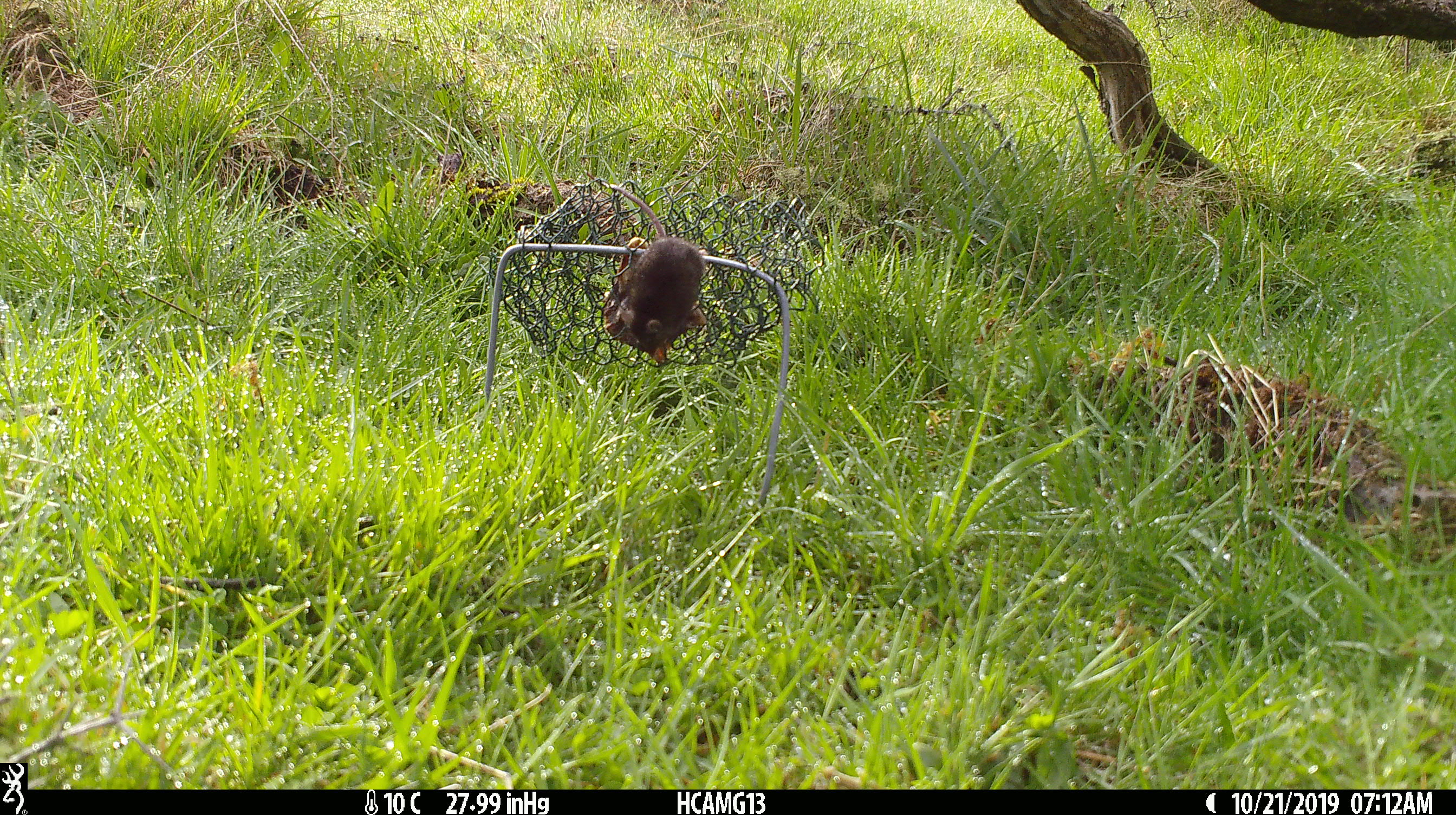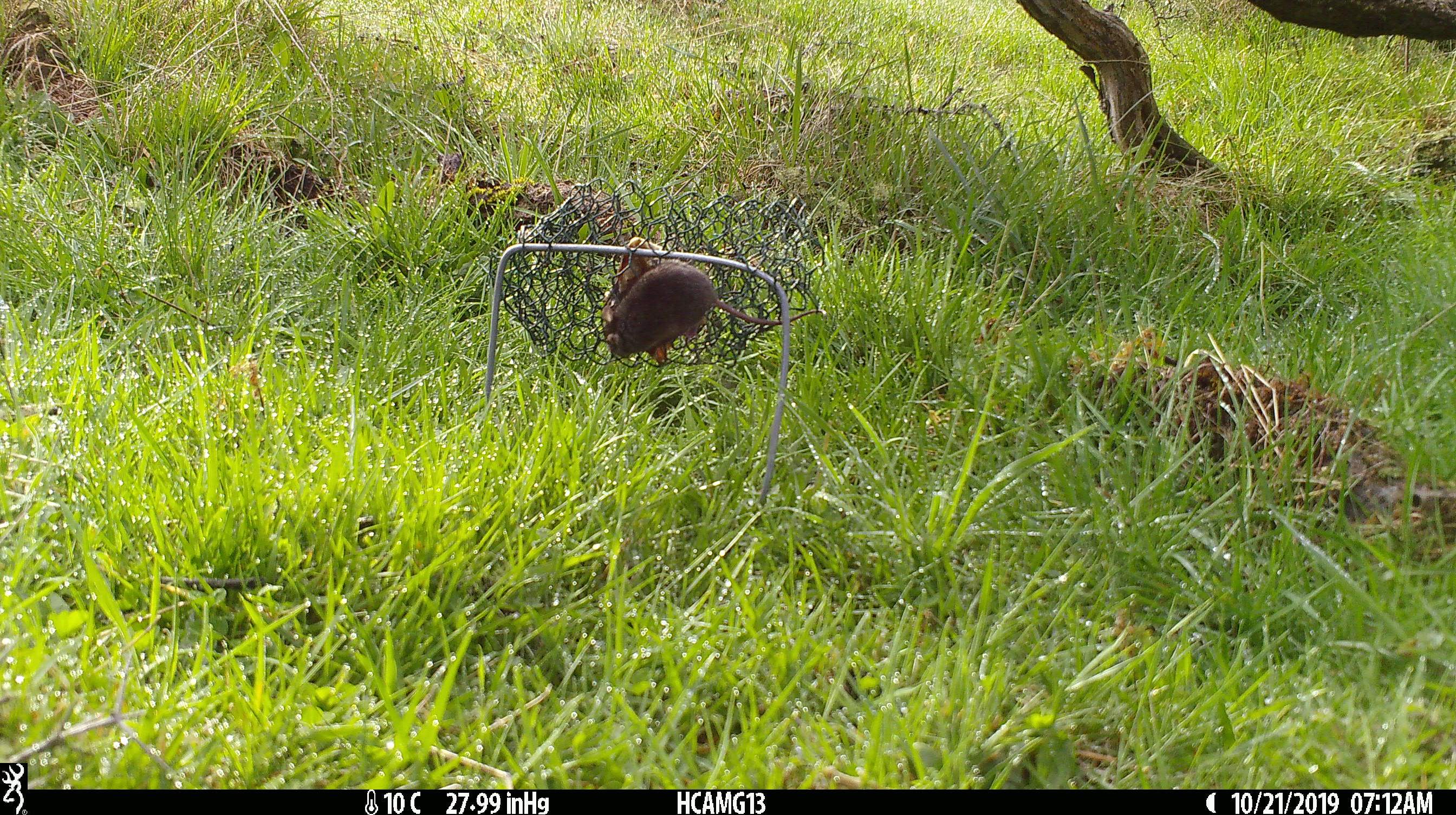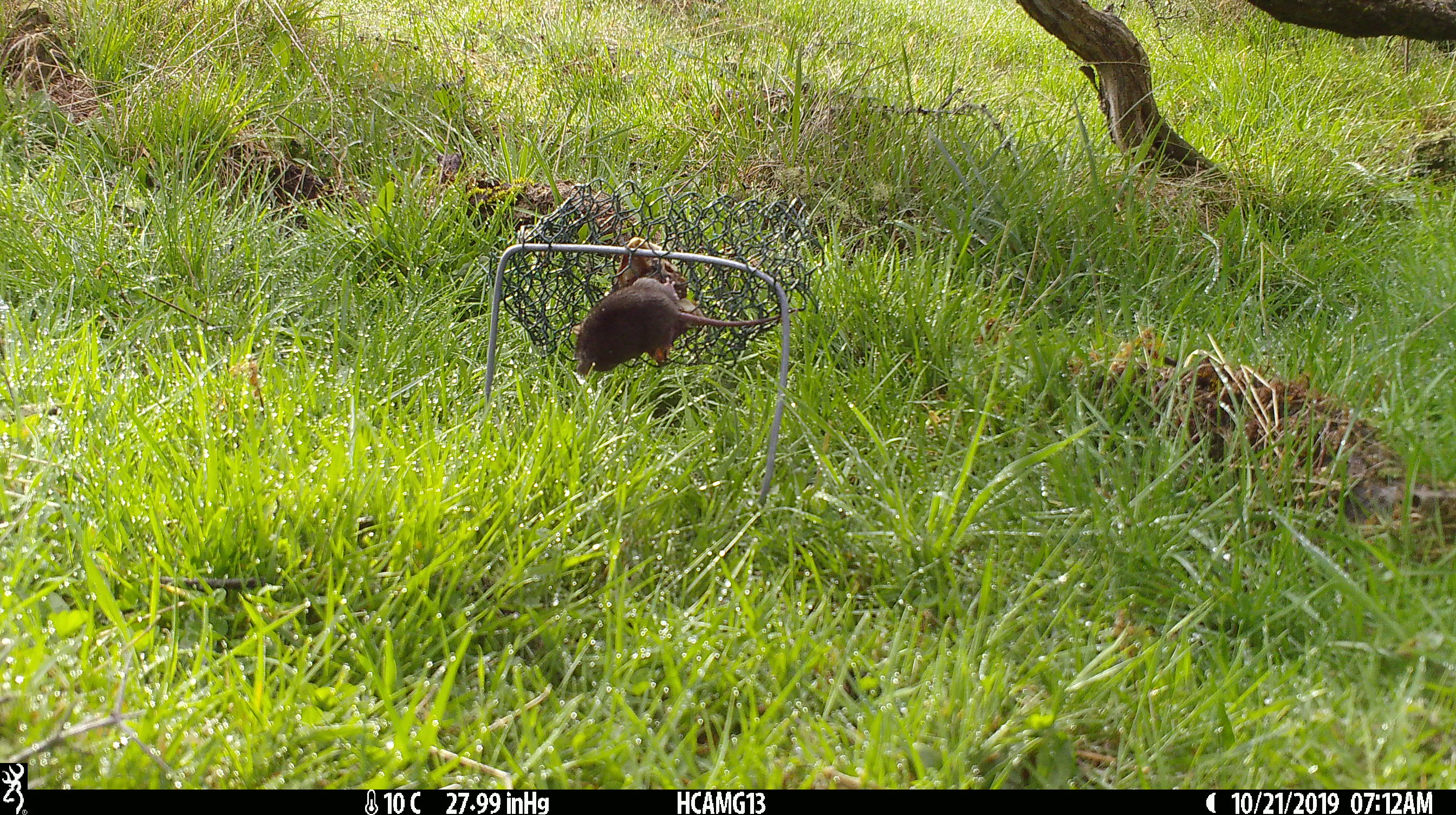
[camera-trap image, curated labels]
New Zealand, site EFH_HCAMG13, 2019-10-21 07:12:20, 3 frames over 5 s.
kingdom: Animalia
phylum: Chordata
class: Mammalia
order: Rodentia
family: Muridae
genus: Mus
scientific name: Mus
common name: mouse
Mouse (Mus).